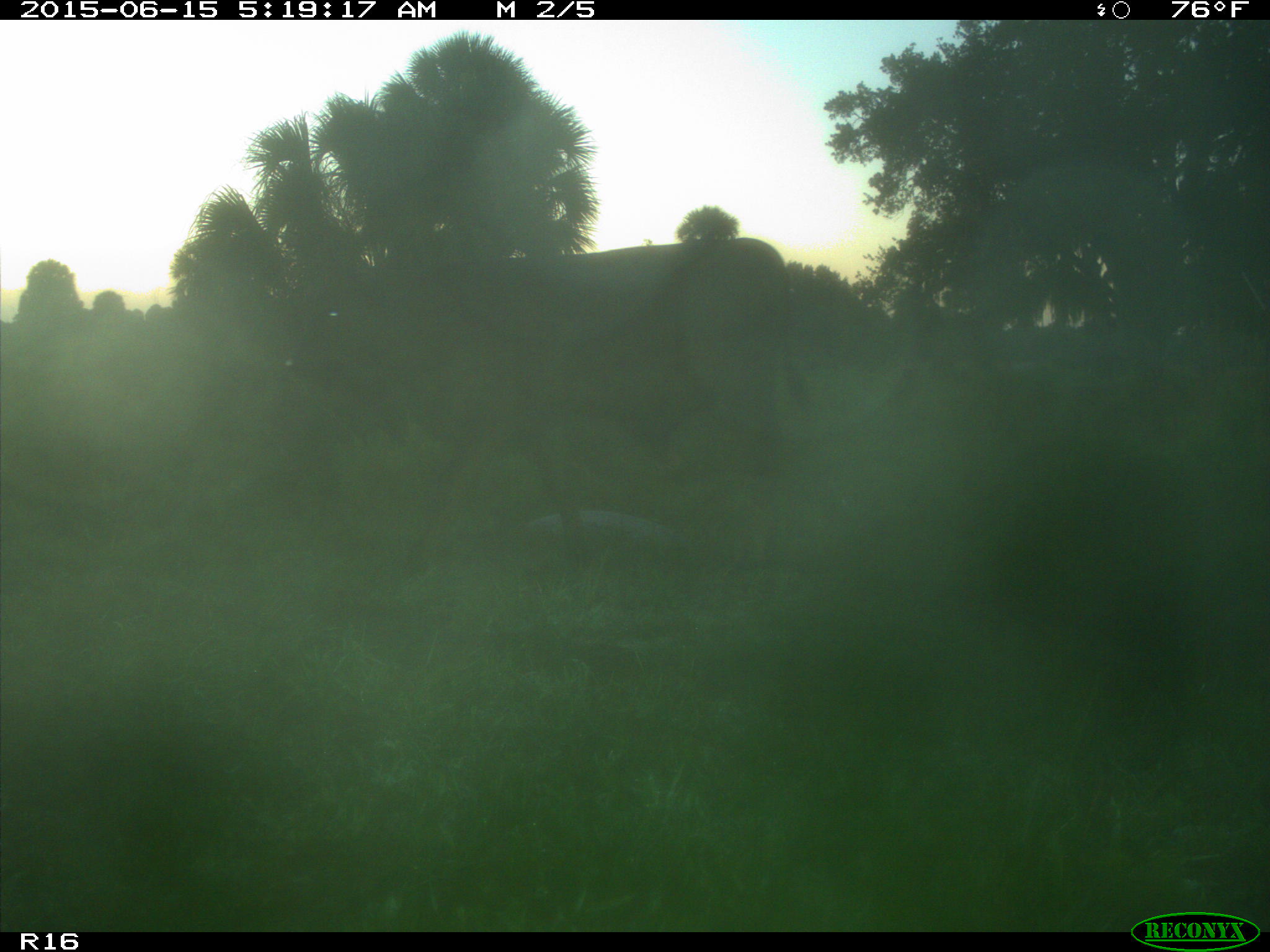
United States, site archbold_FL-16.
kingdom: Animalia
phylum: Chordata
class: Mammalia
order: Artiodactyla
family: Bovidae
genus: Bos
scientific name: Bos taurus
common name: domestic cow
Bos taurus (domestic cow).